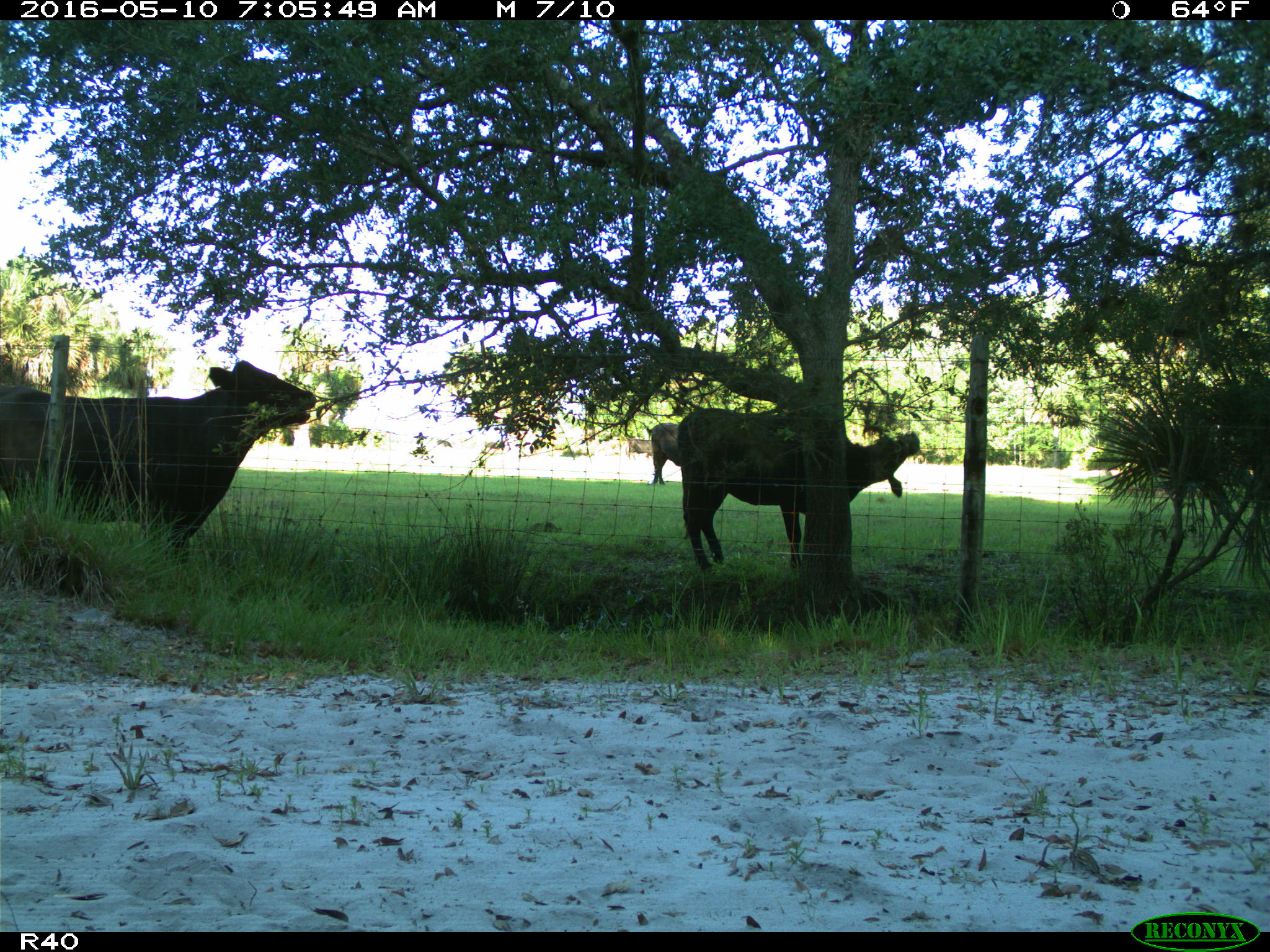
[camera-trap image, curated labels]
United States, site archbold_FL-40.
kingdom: Animalia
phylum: Chordata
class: Mammalia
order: Artiodactyla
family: Bovidae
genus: Bos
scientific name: Bos taurus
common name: domestic cow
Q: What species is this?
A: Bos taurus (domestic cow).